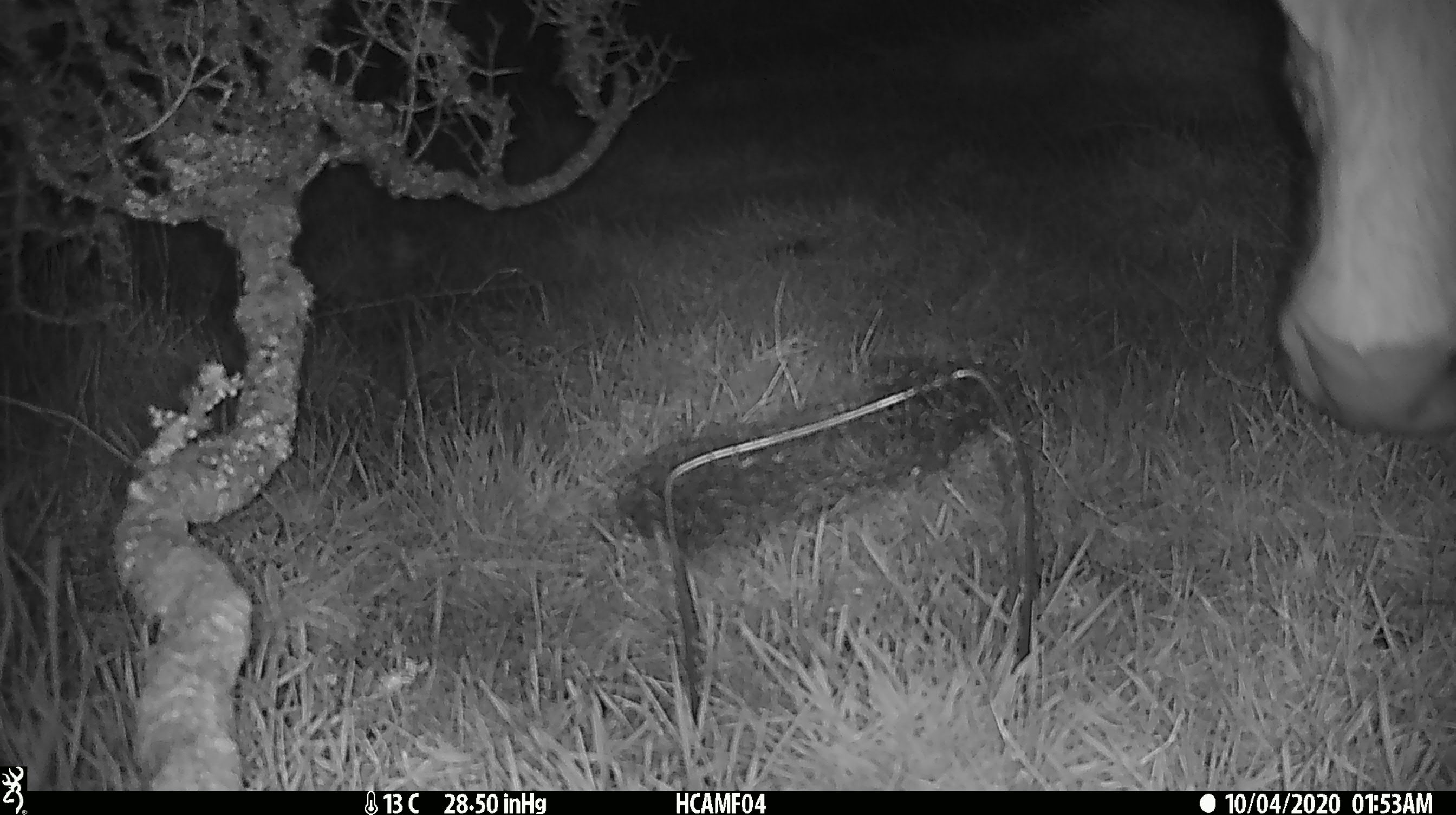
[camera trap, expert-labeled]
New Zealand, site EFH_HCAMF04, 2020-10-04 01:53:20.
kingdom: Animalia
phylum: Chordata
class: Mammalia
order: Artiodactyla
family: Bovidae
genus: Bos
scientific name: Bos taurus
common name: domestic cow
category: cow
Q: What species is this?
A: Cow (domestic cow) (Bos taurus).